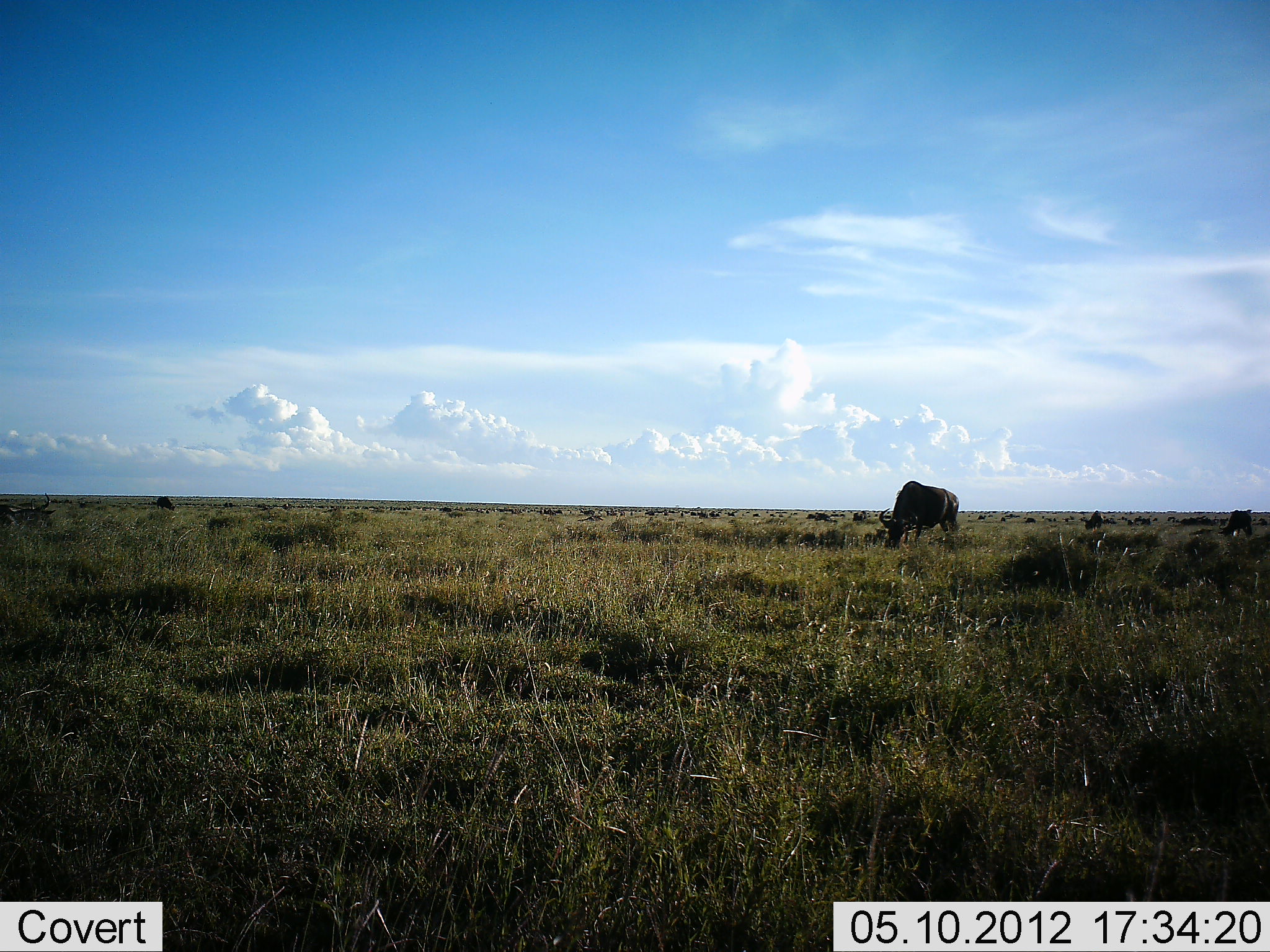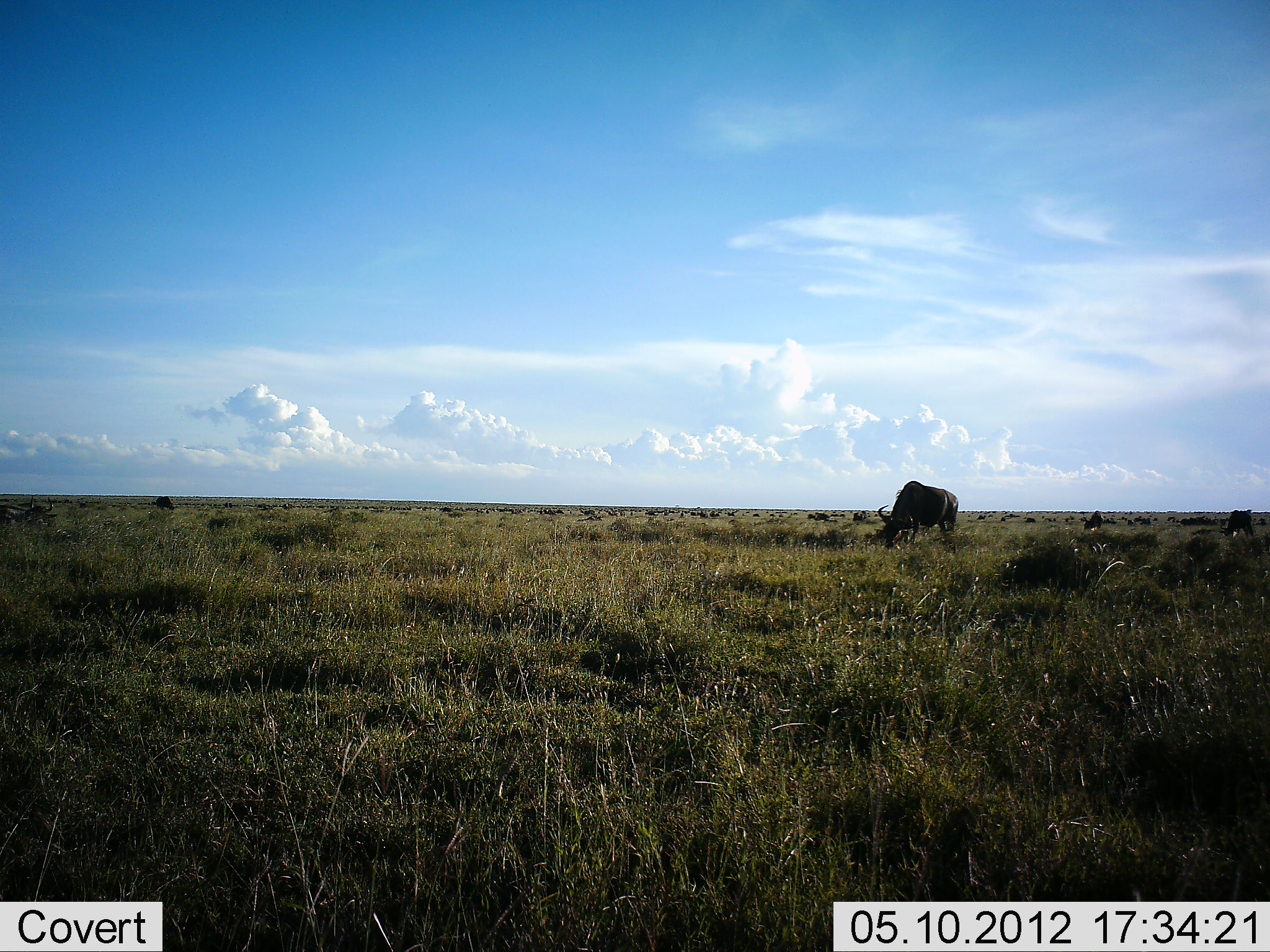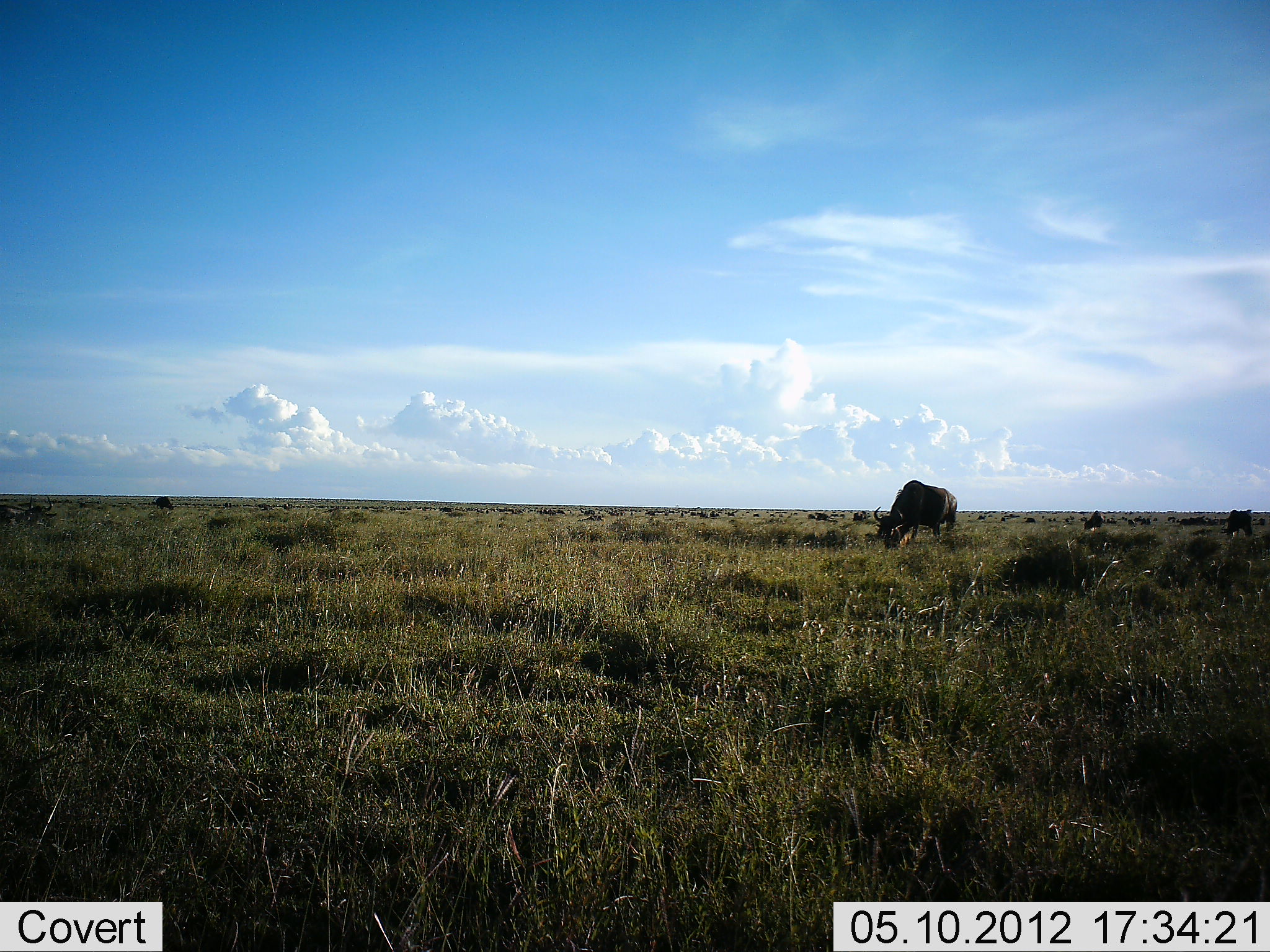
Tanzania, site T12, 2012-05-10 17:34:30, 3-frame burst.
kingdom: Animalia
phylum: Chordata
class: Mammalia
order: Artiodactyla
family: Bovidae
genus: Connochaetes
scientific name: Connochaetes taurinus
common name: blue wildebeest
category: wildebeest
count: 11-50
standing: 30%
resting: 20%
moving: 30%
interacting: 0%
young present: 0%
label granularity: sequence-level